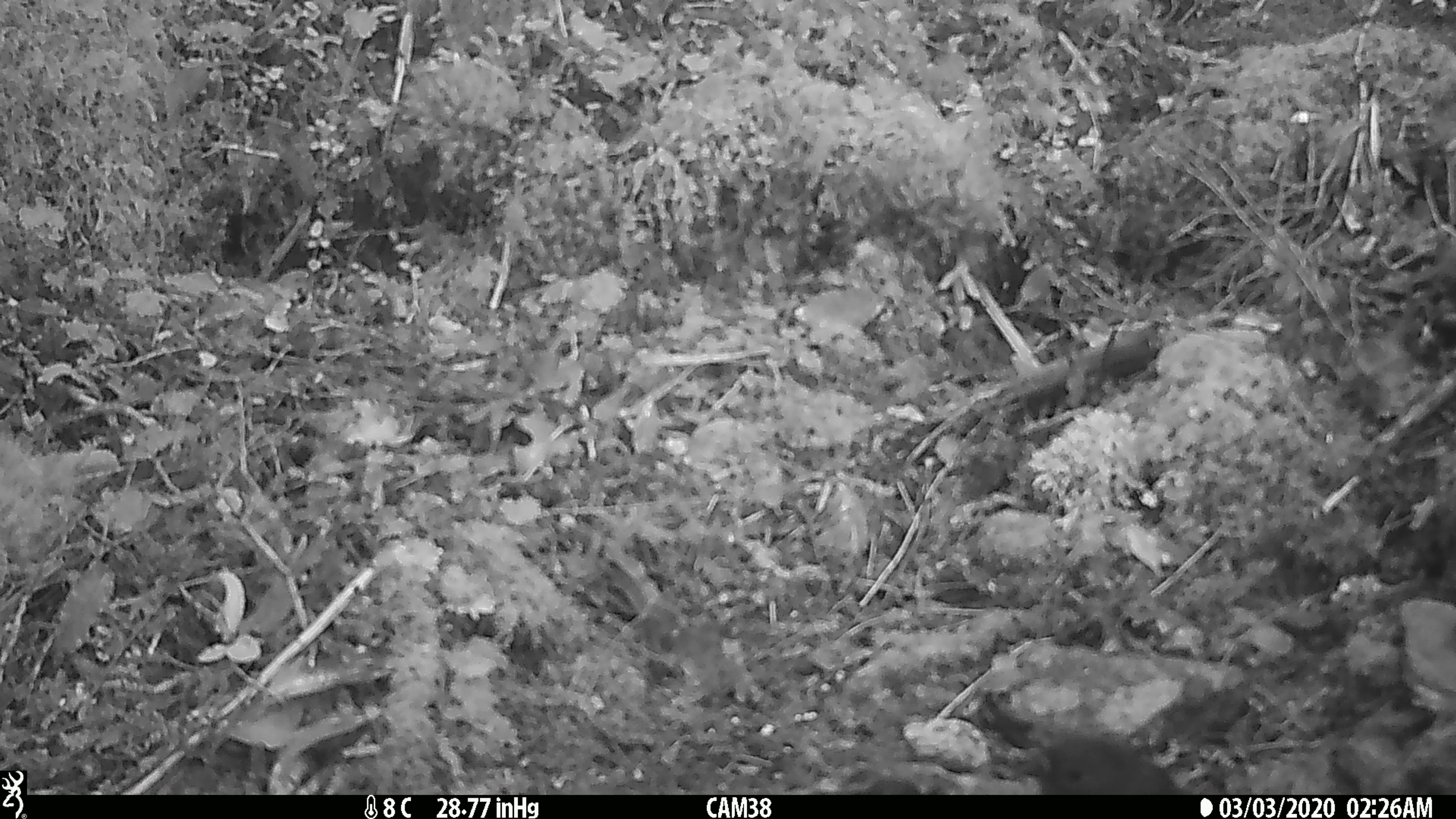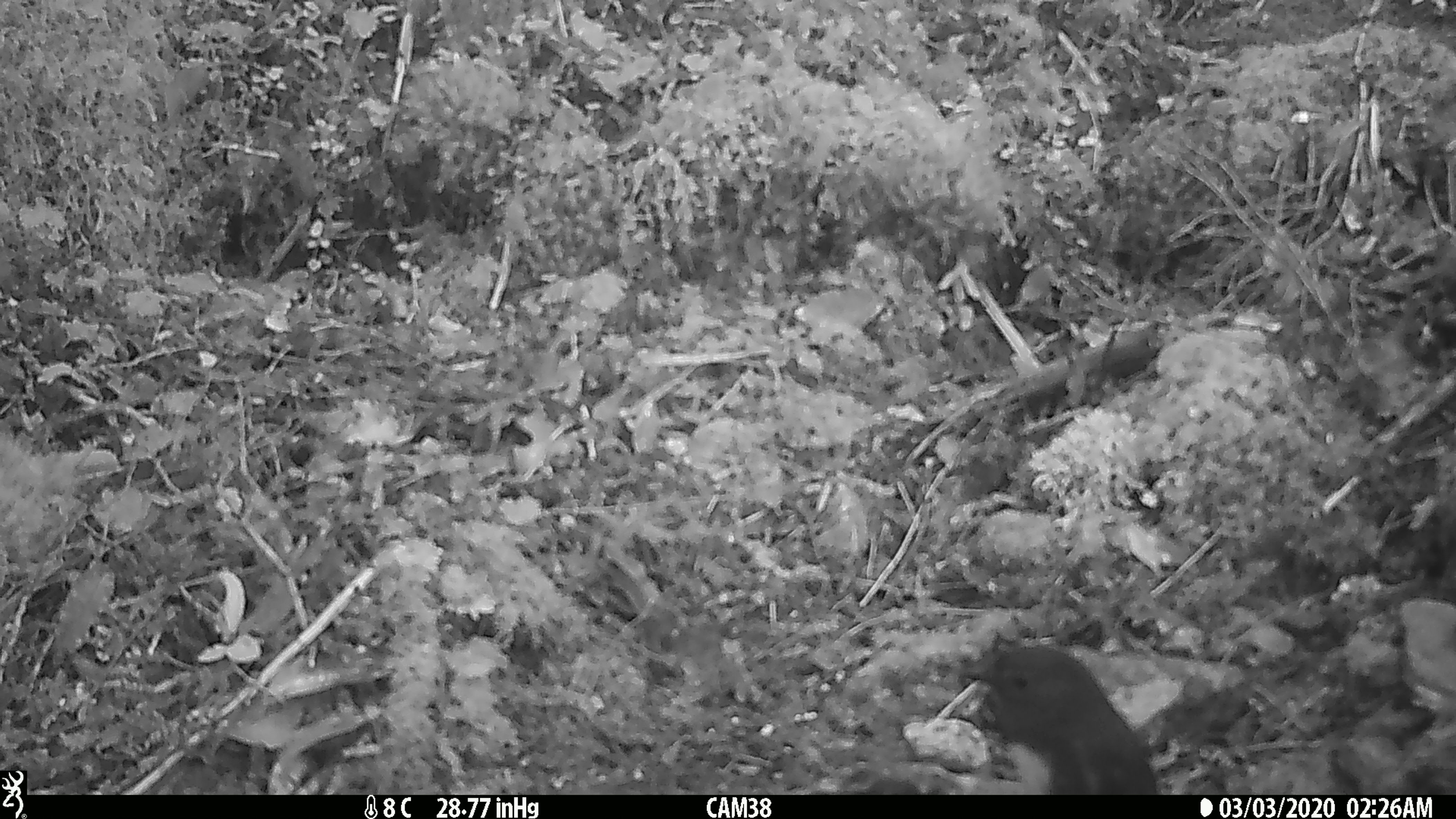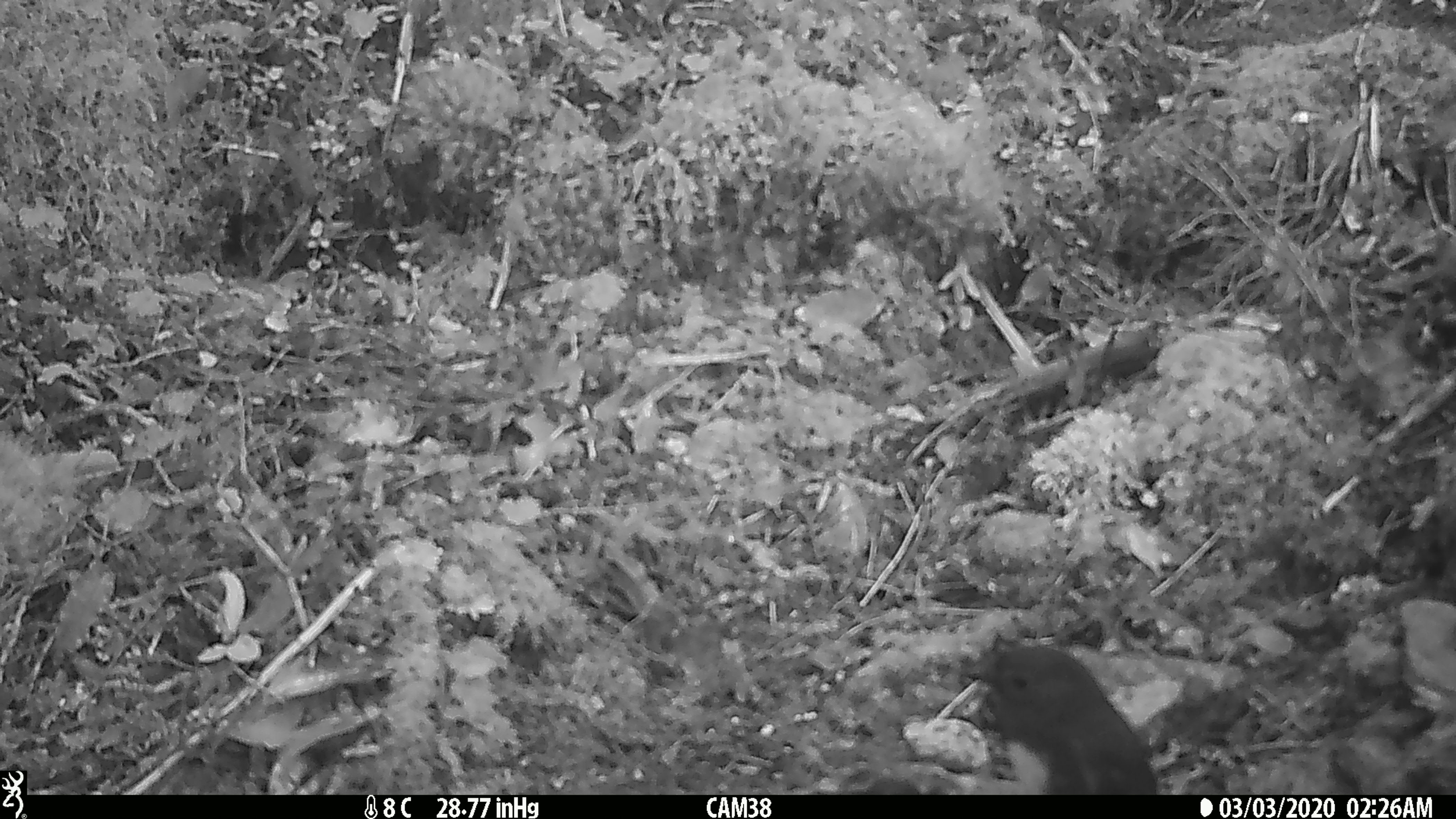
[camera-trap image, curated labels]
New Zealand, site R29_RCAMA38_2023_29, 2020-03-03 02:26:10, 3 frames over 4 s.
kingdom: Animalia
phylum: Chordata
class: Aves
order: Passeriformes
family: Petroicidae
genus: Petroica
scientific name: Petroica australis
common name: new zealand robin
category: robin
Robin (new zealand robin) (Petroica australis).